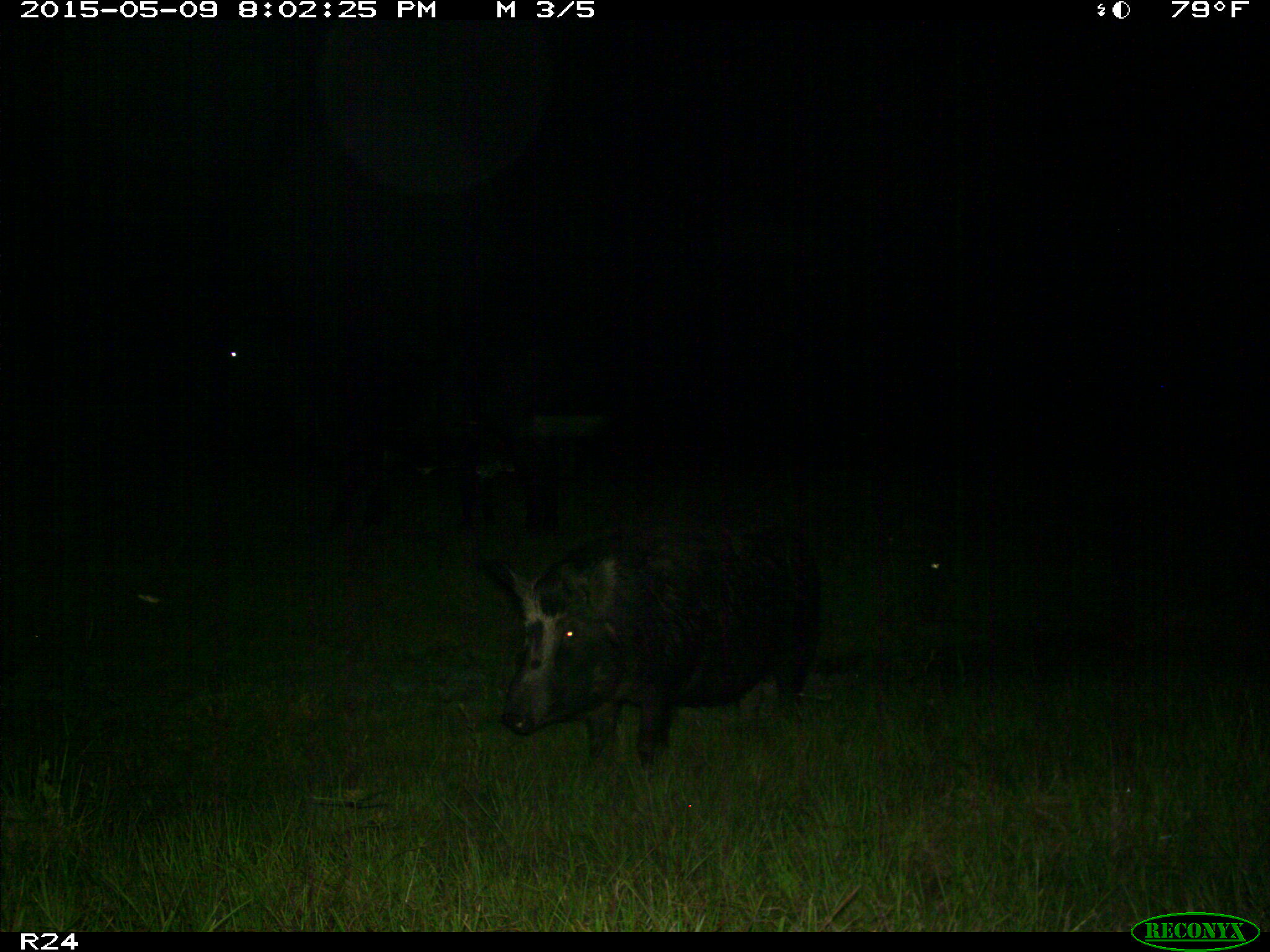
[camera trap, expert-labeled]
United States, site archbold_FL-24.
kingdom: Animalia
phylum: Chordata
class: Mammalia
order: Artiodactyla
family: Suidae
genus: Sus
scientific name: Sus scrofa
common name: wild boar